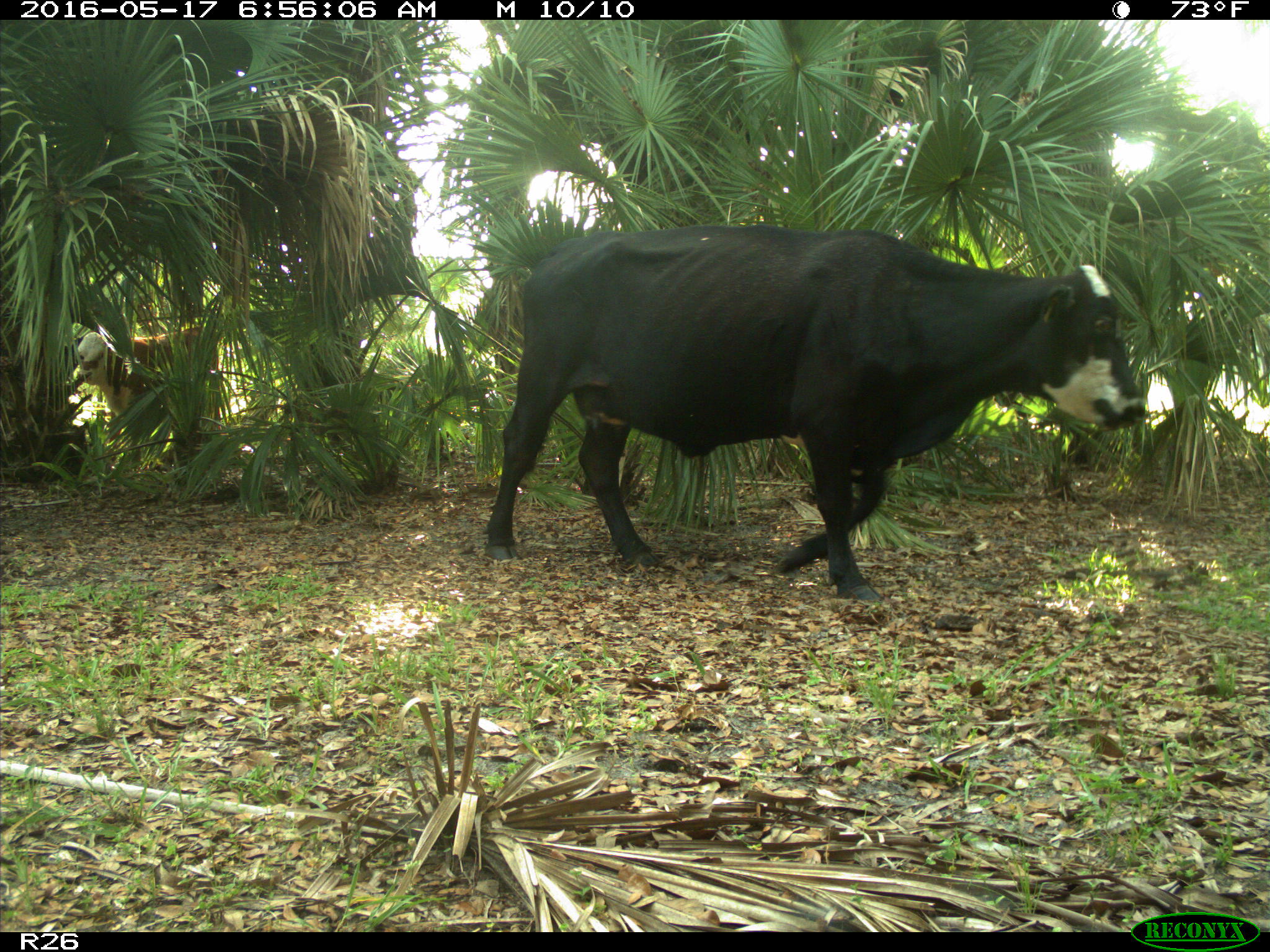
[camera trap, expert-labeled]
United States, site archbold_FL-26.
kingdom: Animalia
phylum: Chordata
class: Mammalia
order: Artiodactyla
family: Bovidae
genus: Bos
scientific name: Bos taurus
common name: domestic cow